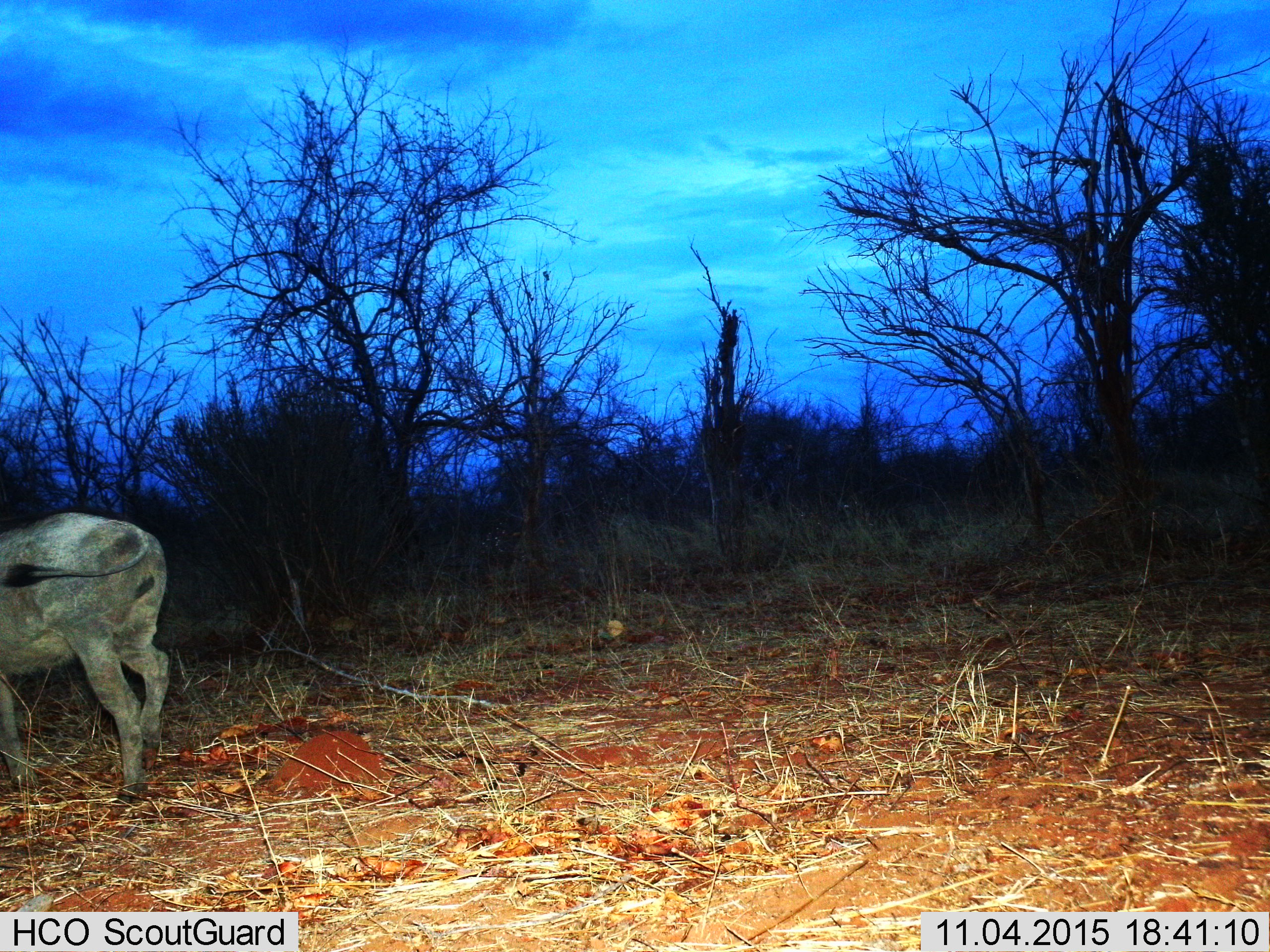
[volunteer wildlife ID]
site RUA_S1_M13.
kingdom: Animalia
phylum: Chordata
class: Mammalia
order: Artiodactyla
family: Suidae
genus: Phacochoerus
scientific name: Phacochoerus africanus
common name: warthog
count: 1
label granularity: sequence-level